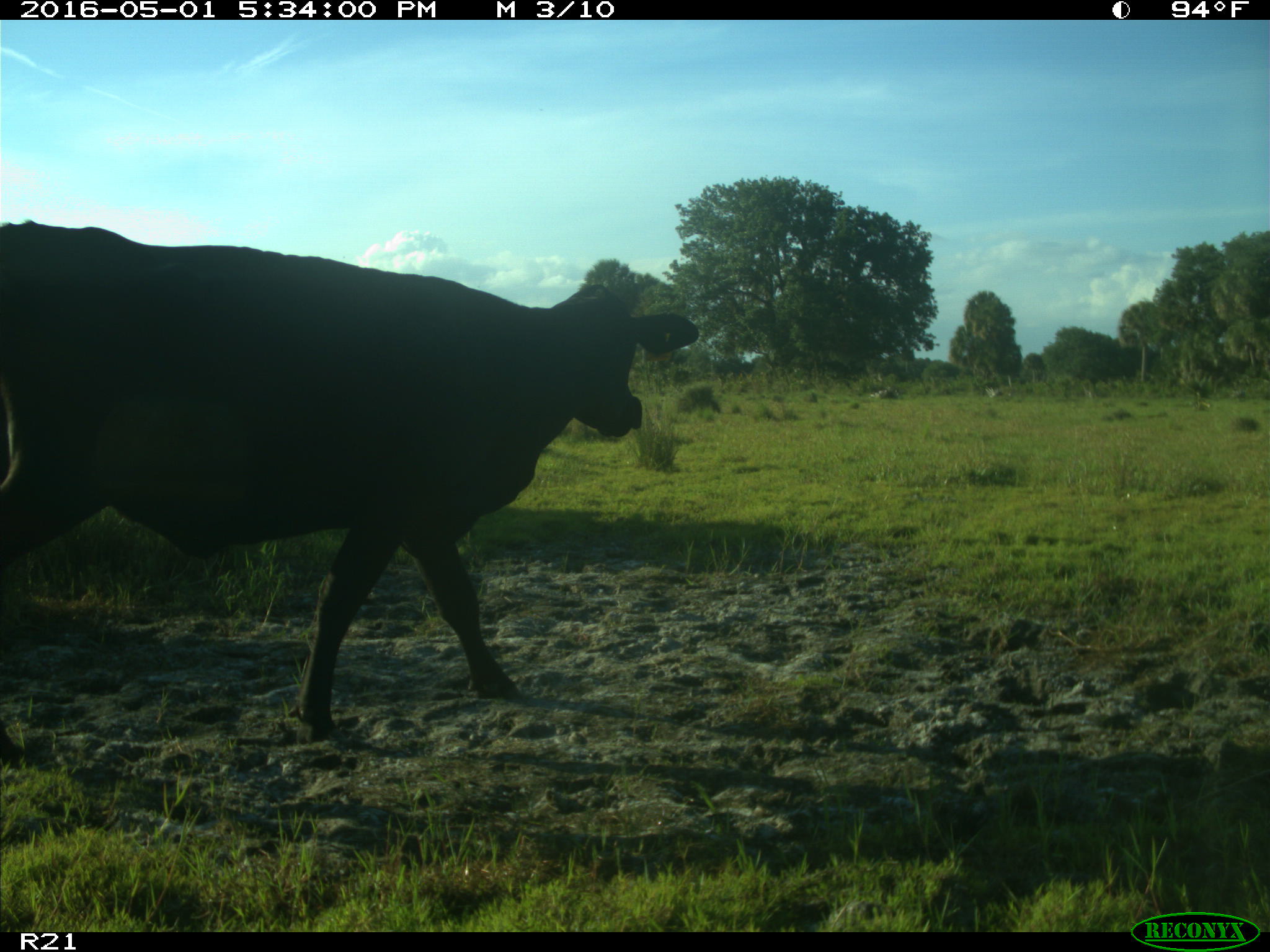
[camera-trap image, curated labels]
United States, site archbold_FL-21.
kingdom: Animalia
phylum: Chordata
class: Mammalia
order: Artiodactyla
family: Bovidae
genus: Bos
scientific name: Bos taurus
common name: domestic cow